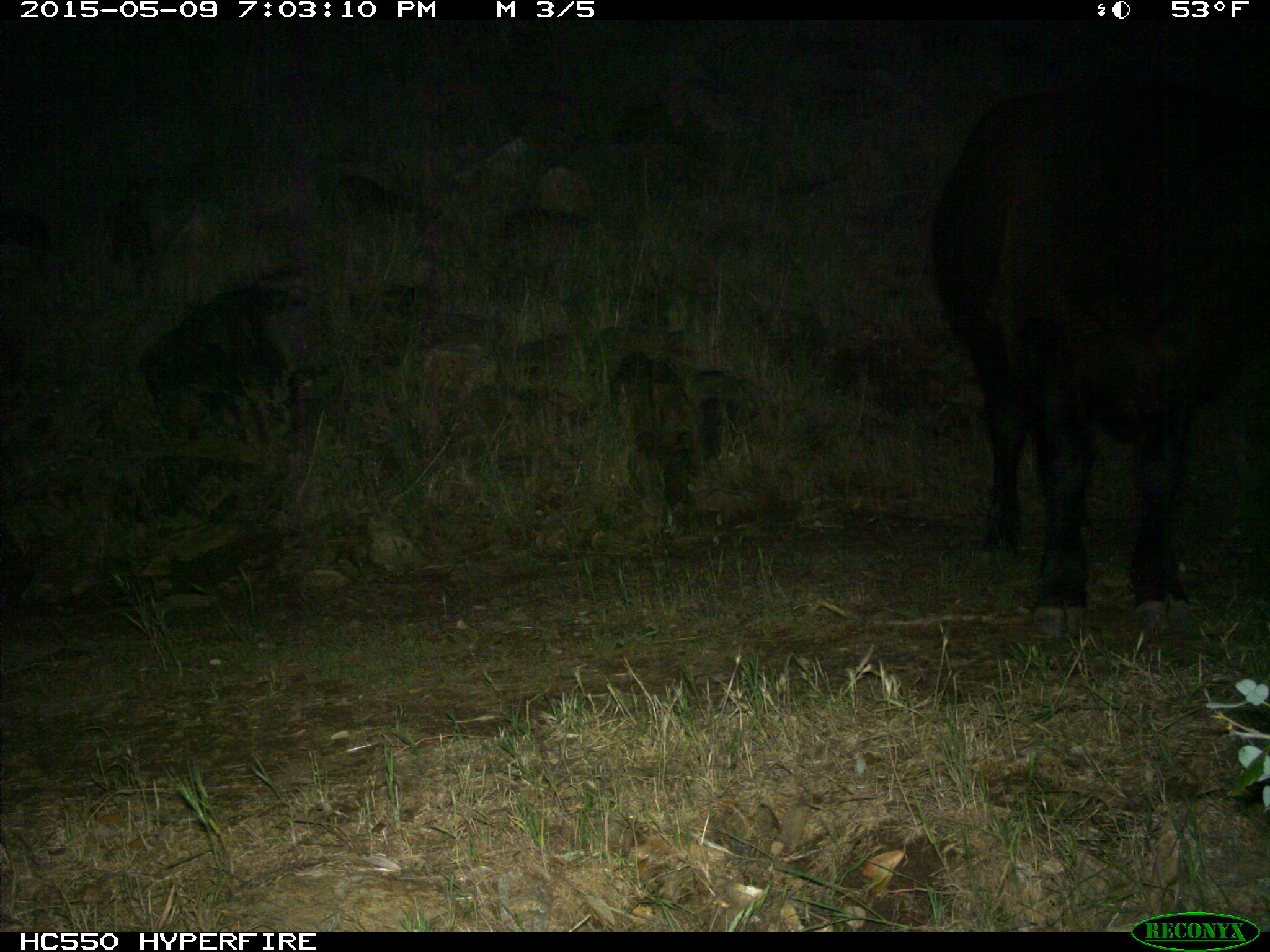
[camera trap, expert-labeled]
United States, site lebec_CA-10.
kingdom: Animalia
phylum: Chordata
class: Mammalia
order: Artiodactyla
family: Bovidae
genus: Bos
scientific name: Bos taurus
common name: domestic cow